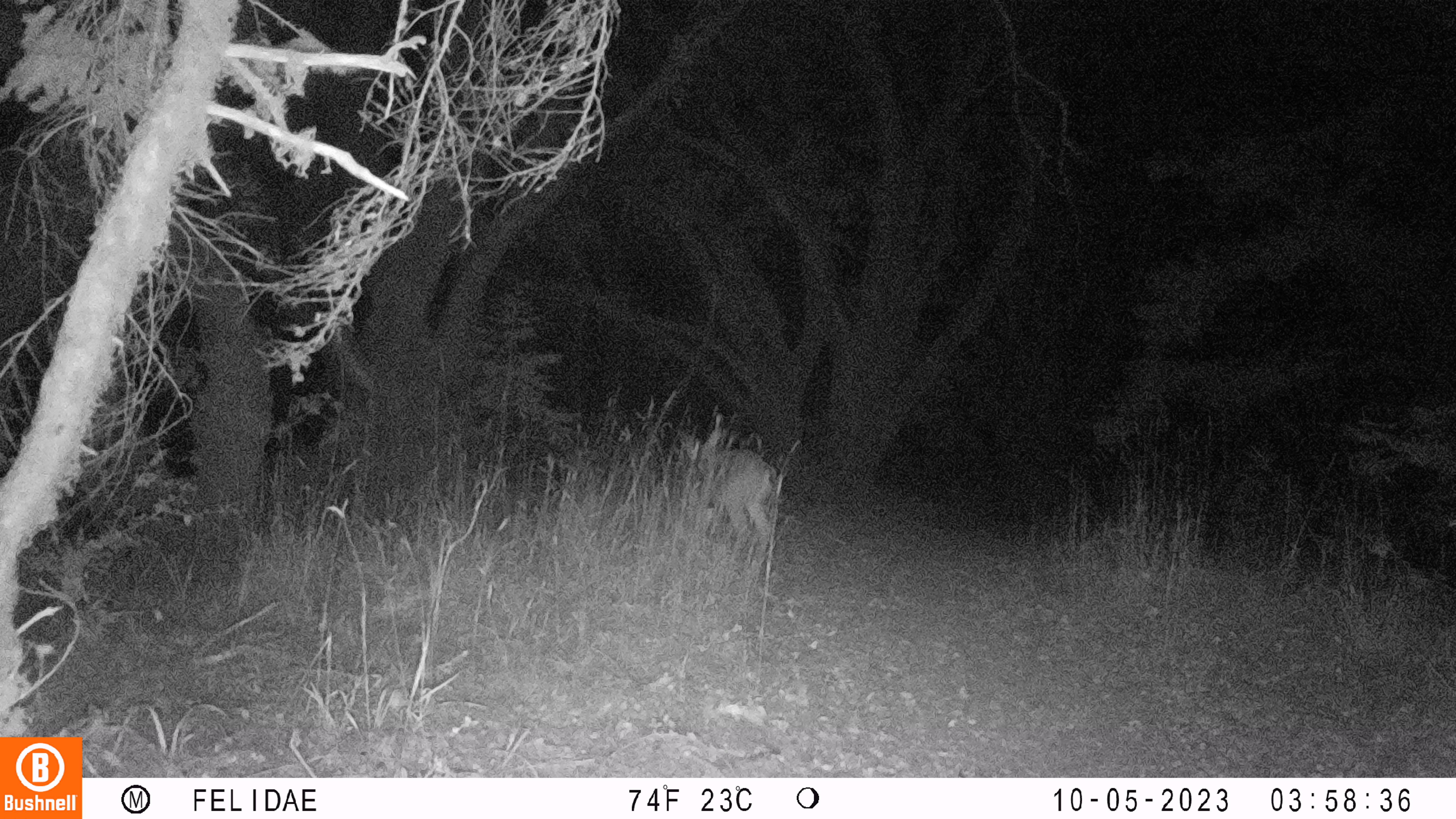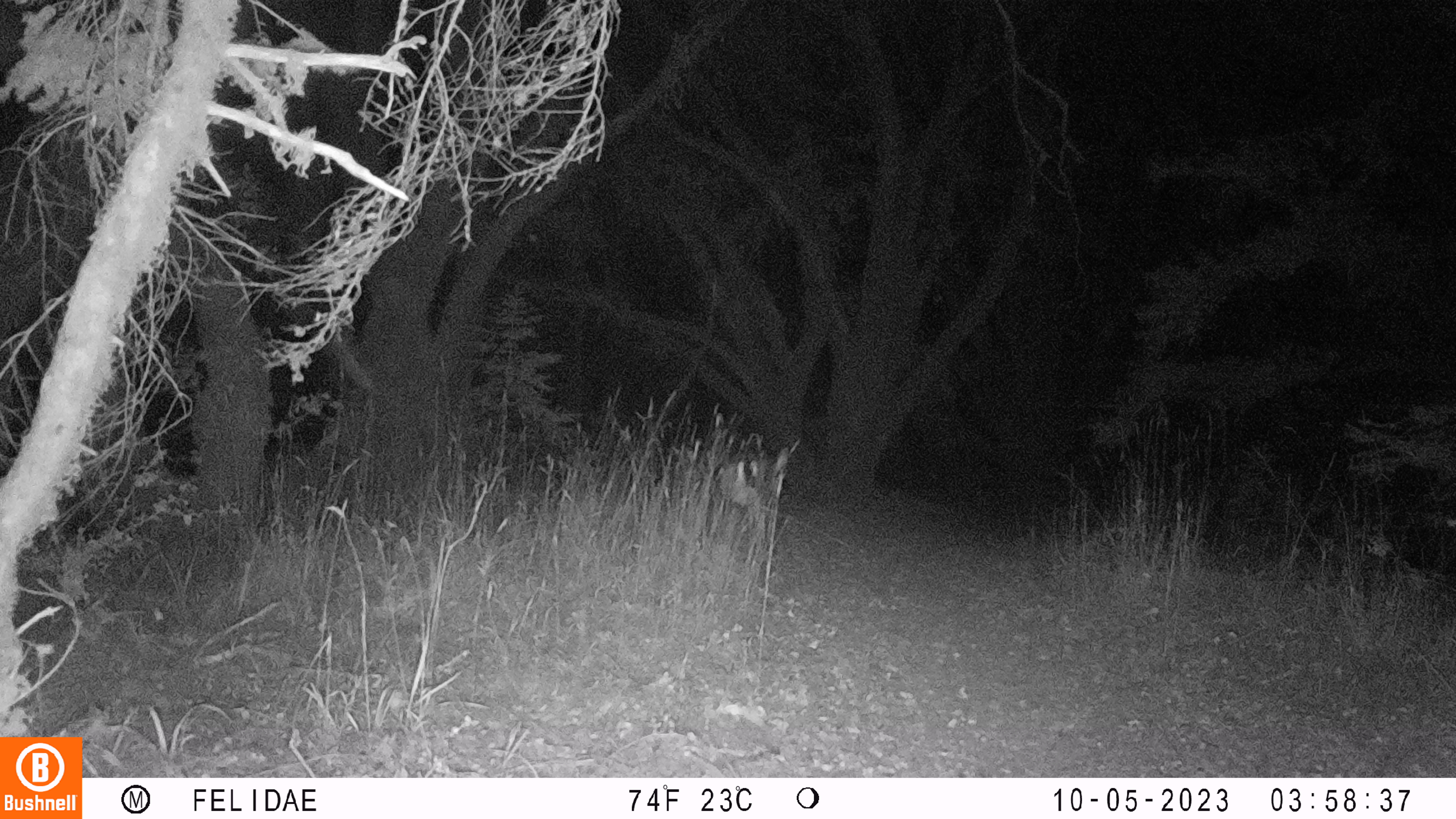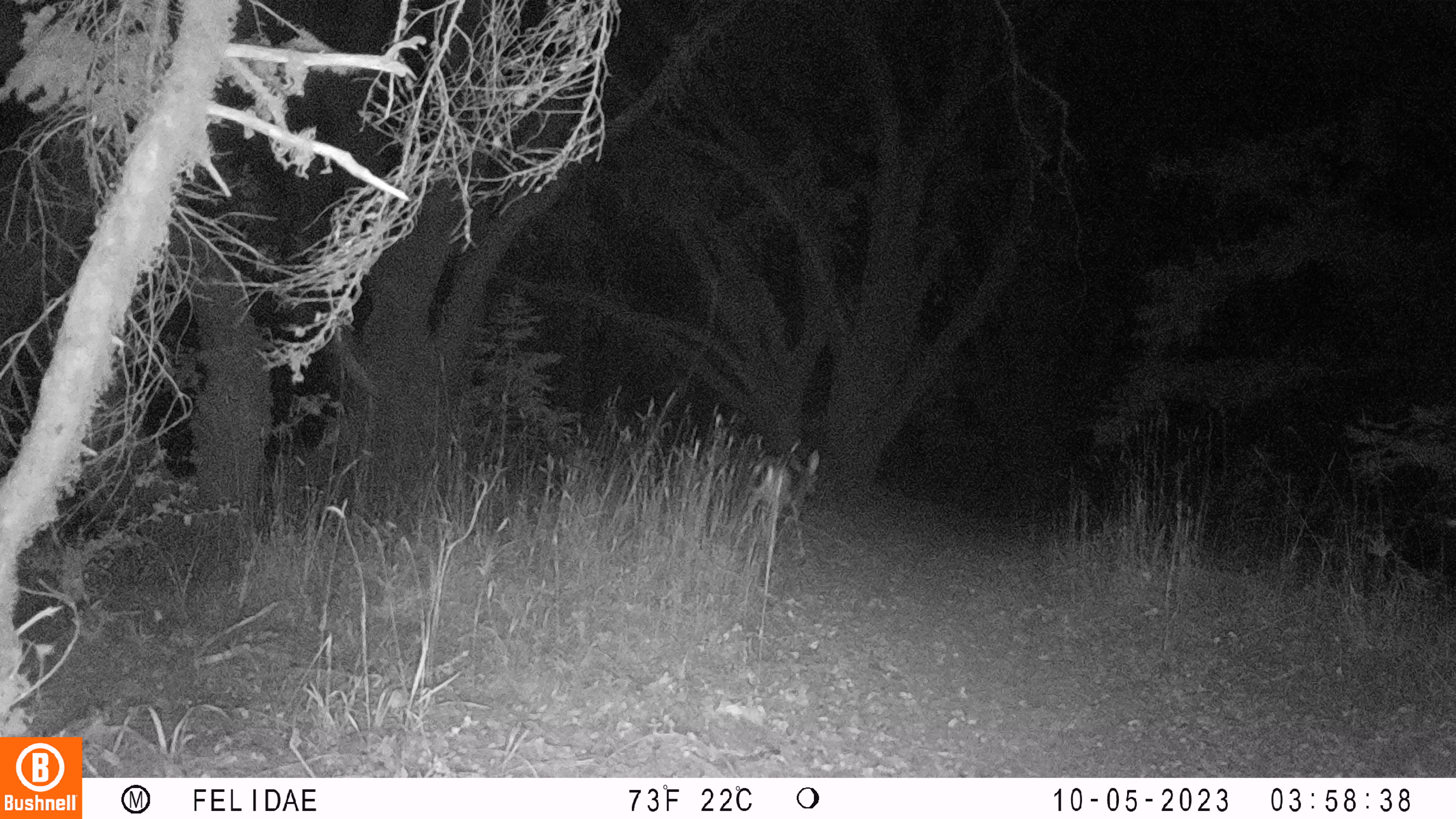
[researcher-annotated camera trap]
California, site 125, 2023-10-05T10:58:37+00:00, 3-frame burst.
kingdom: Animalia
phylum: Chordata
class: Mammalia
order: Artiodactyla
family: Cervidae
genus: Odocoileus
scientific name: Odocoileus hemionus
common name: mule deer